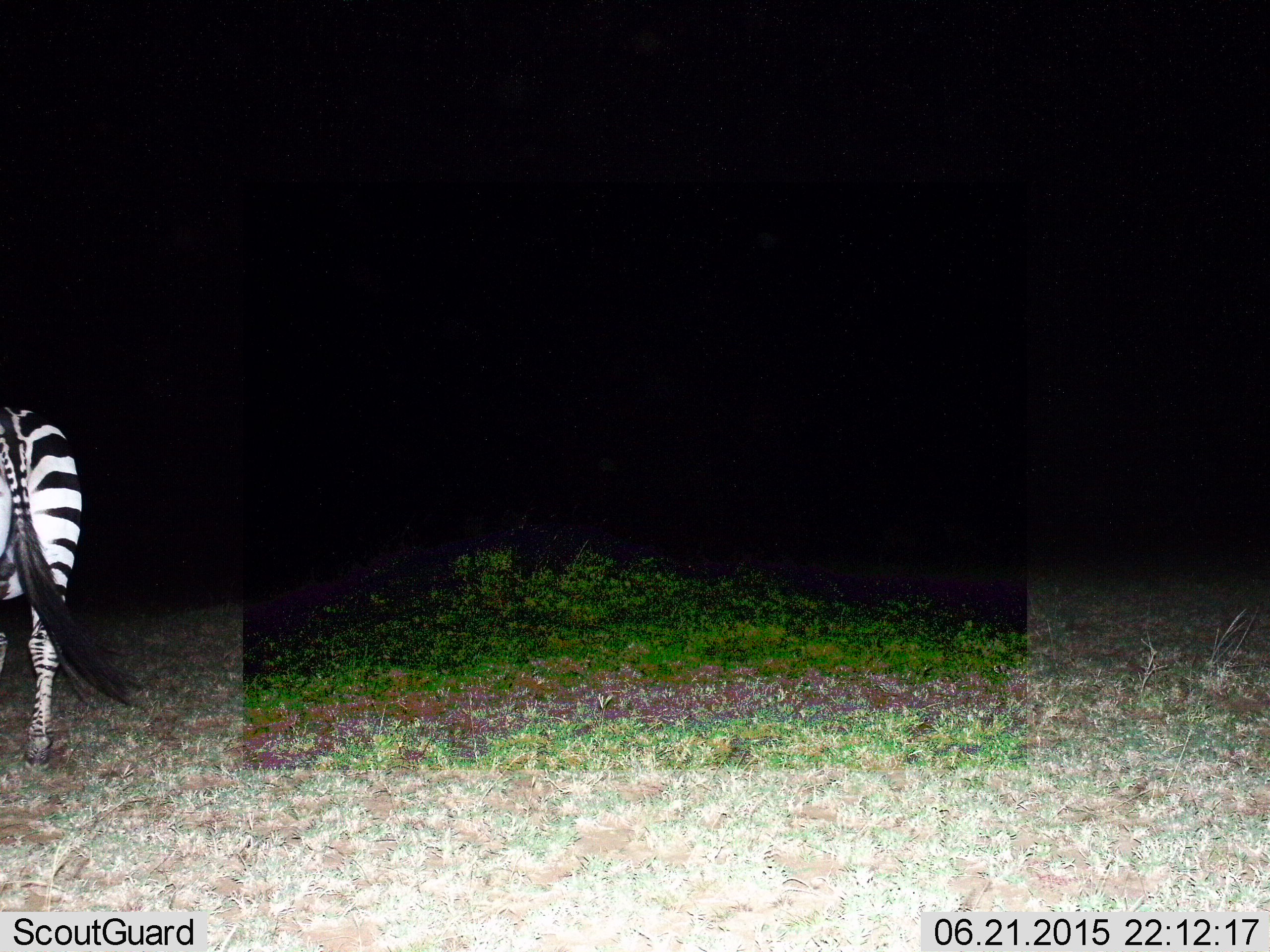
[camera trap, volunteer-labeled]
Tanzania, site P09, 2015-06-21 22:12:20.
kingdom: Animalia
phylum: Chordata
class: Mammalia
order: Perissodactyla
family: Equidae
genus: Equus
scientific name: Equus quagga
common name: plains zebra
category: zebra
Zebra (plains zebra) (Equus quagga), count 1. Behavior (volunteer vote fractions): standing 80%, resting 0%, moving 20%, interacting 0%. Young present (vote fraction): 0%. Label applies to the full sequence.